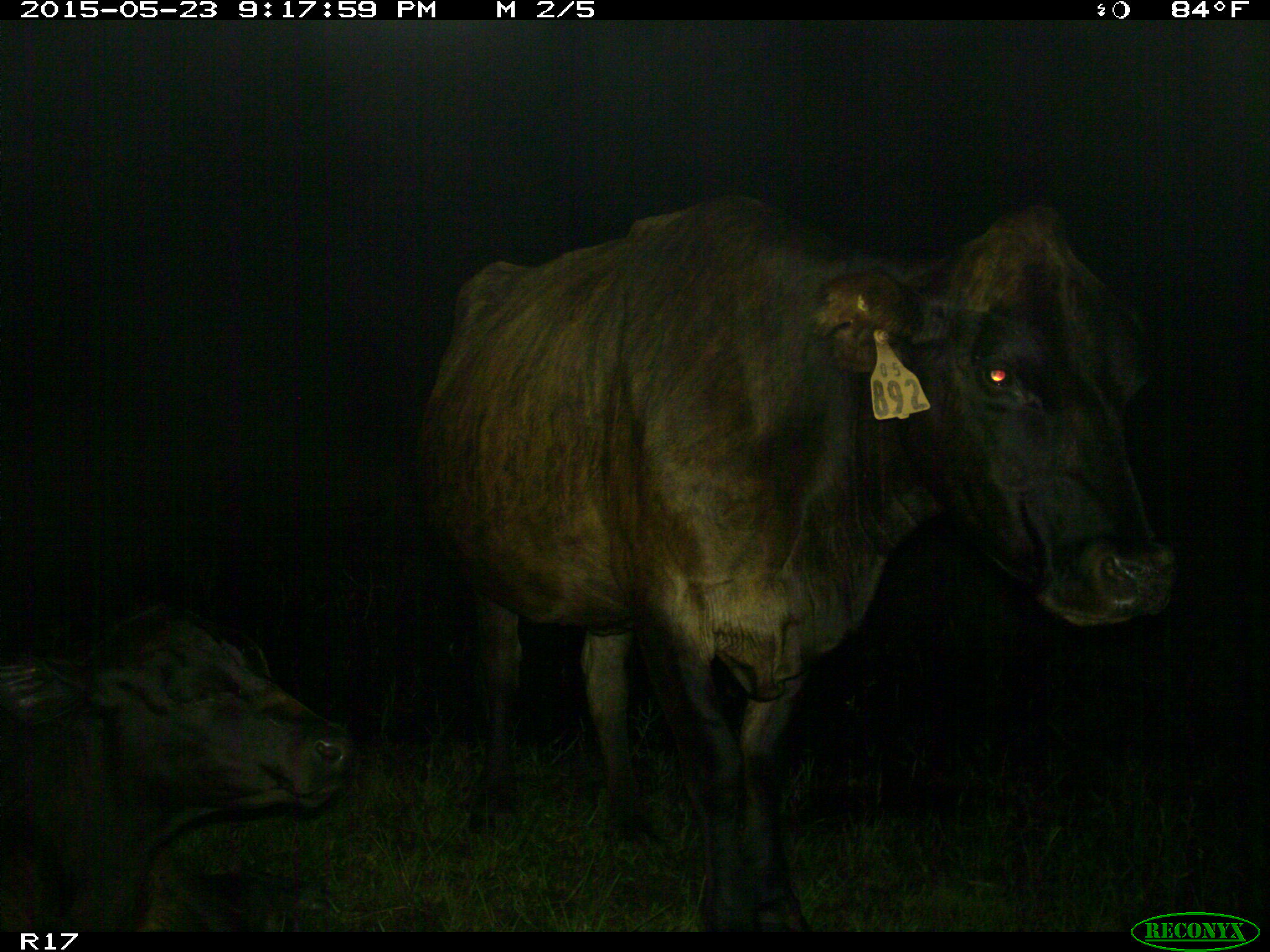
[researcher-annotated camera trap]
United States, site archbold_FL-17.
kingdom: Animalia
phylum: Chordata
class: Mammalia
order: Artiodactyla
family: Bovidae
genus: Bos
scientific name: Bos taurus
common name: domestic cow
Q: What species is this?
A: Bos taurus (domestic cow).